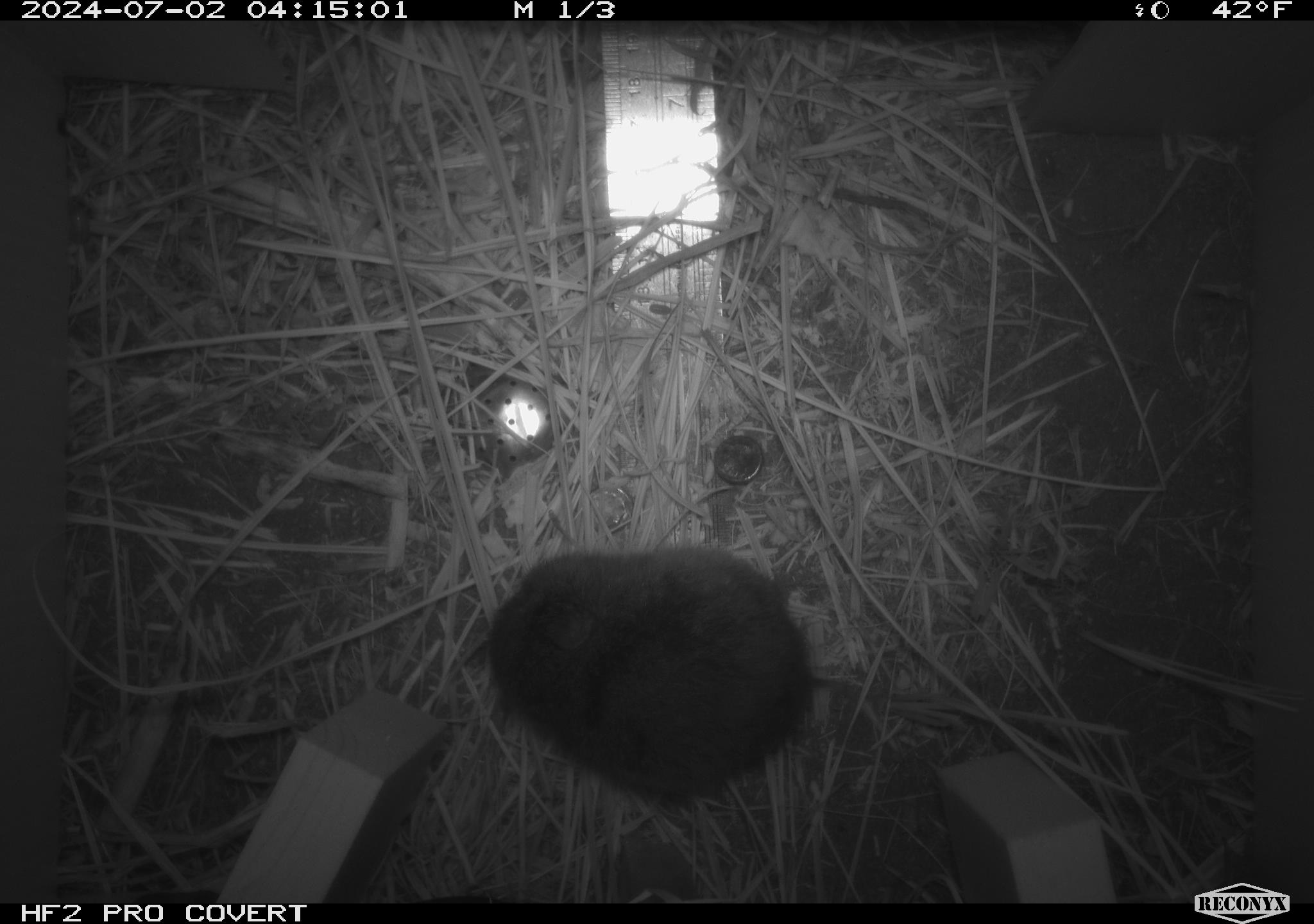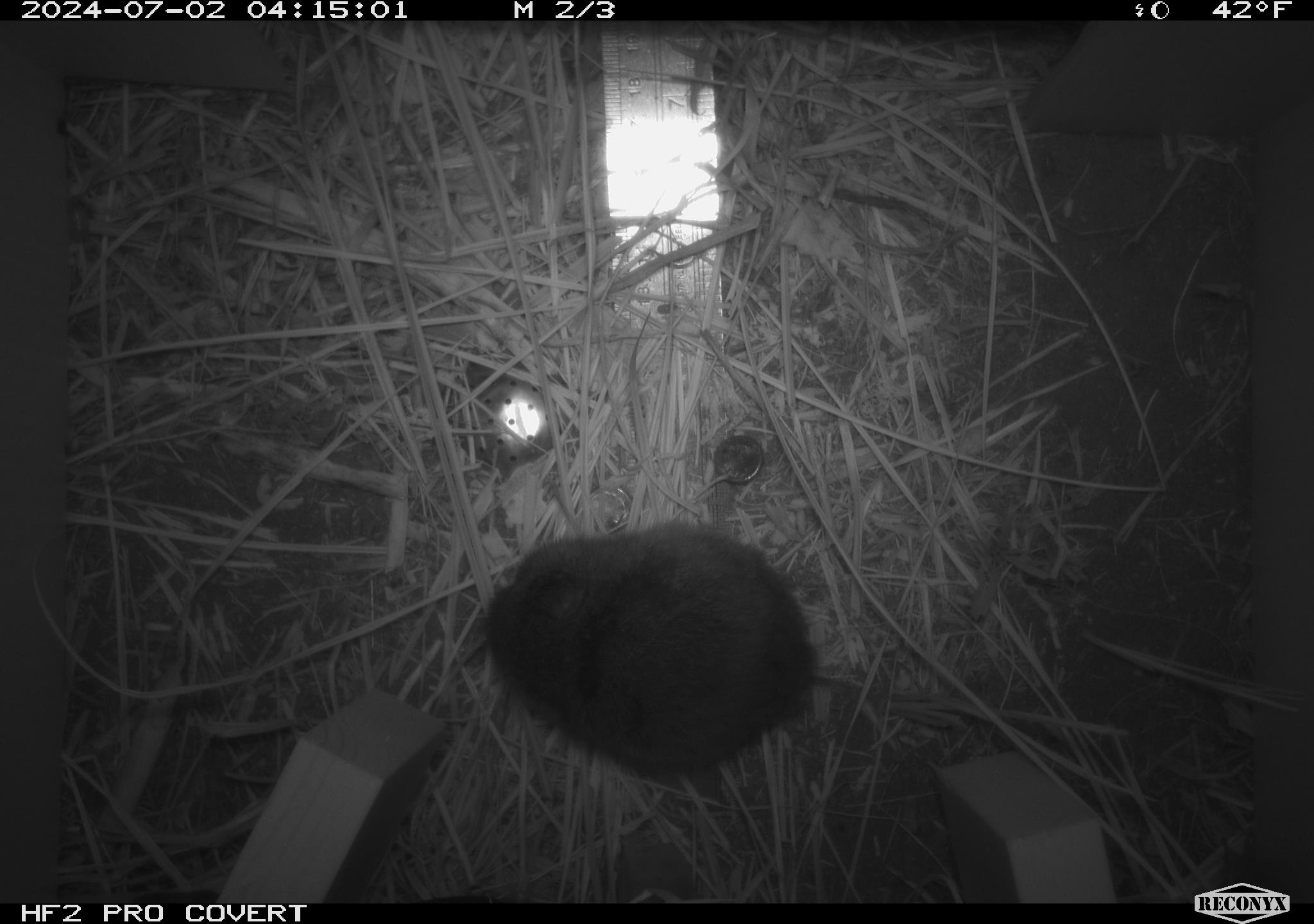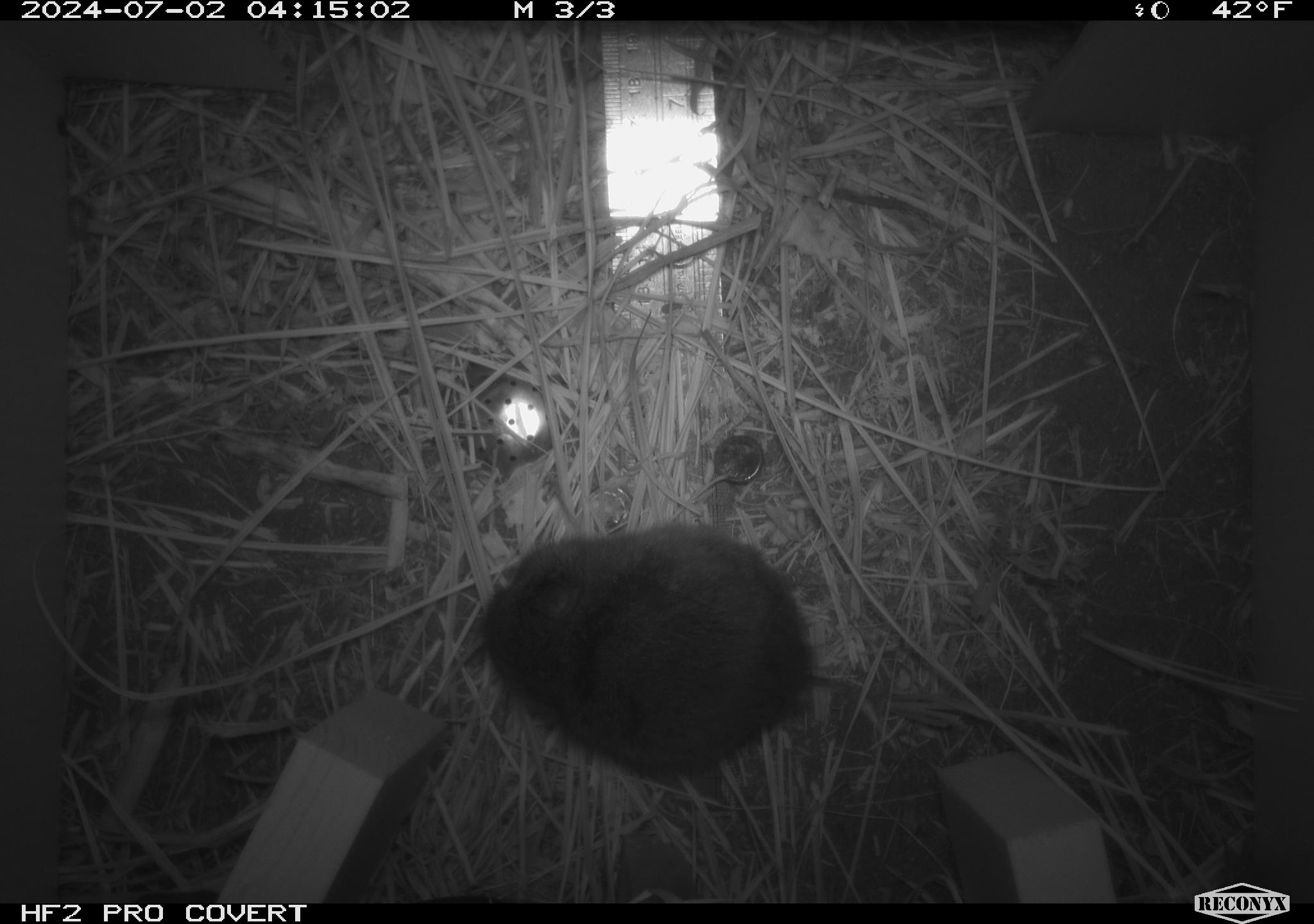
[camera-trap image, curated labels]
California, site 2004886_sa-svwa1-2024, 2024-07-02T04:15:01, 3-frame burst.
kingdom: Animalia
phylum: Chordata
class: Mammalia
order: Rodentia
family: Cricetidae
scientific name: Arvicolinae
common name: voles, lemmings, and muskrats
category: arvicolinae subfamily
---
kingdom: Animalia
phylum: Arthropoda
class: Malacostraca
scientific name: Malacostraca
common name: amphipods, crabs, isopods, krill, lobsters and shrimps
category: malacostracan